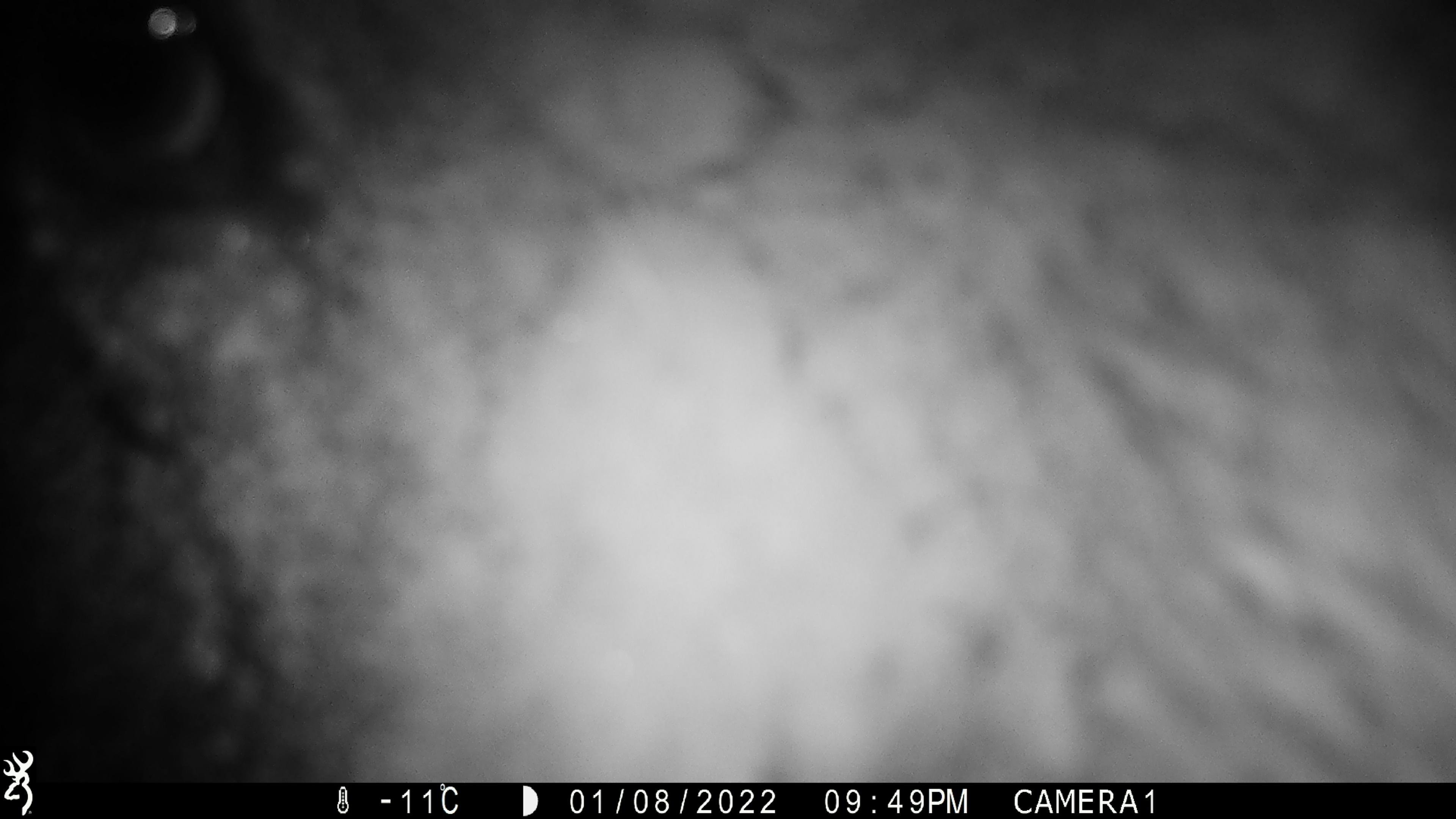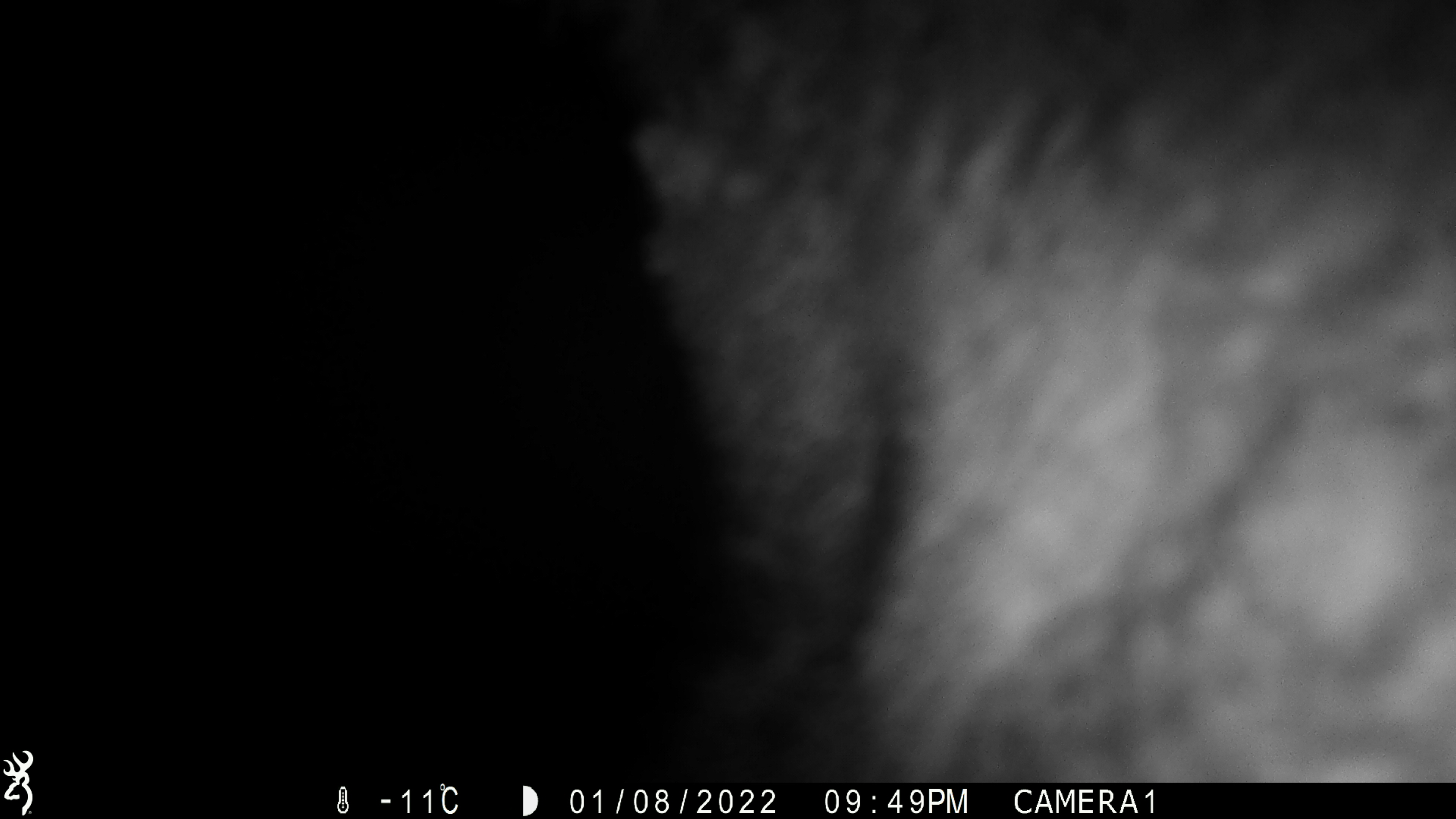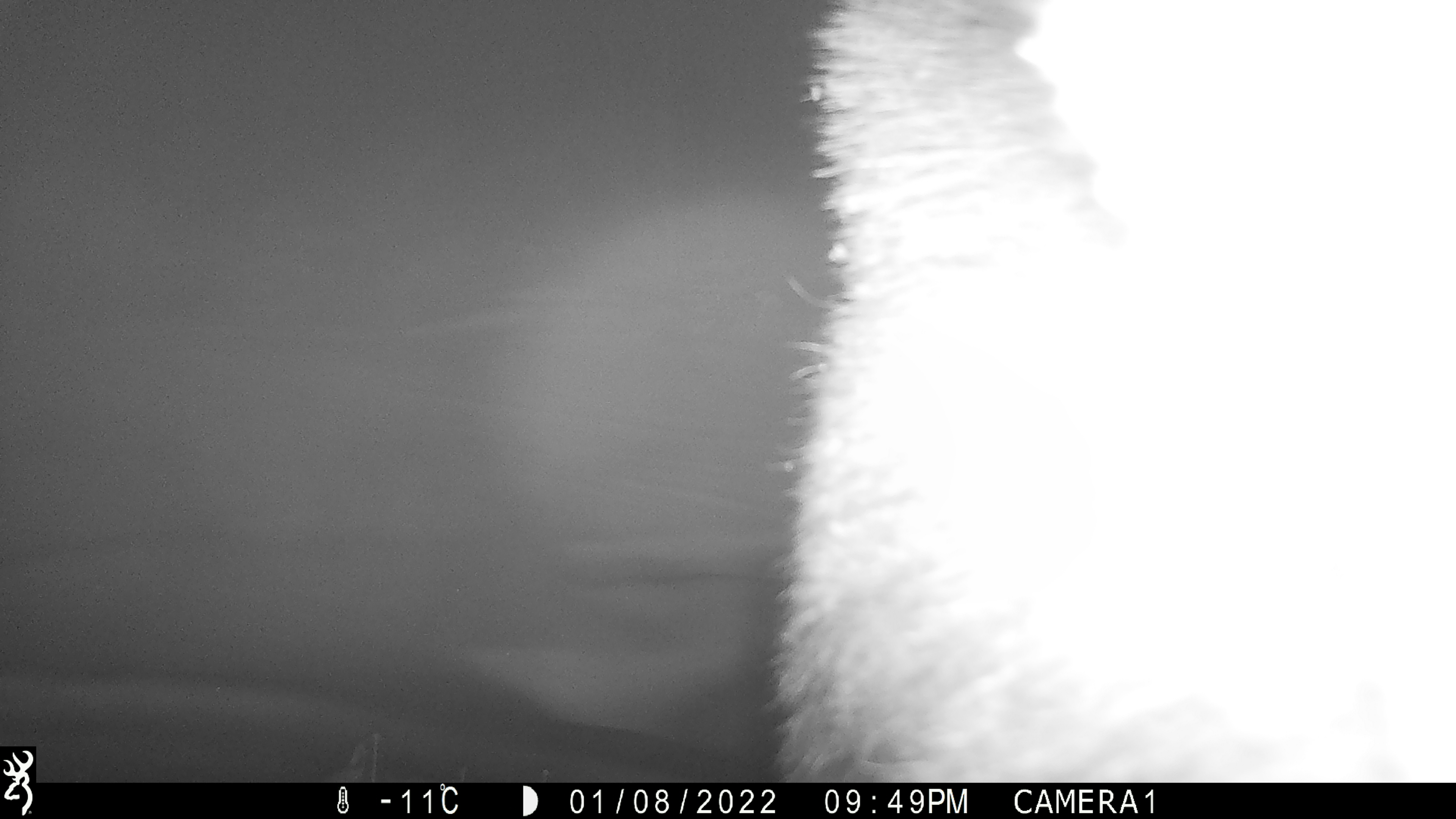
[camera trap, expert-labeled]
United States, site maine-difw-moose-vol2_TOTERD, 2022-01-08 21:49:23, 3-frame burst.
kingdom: Animalia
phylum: Chordata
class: Mammalia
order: Artiodactyla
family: Cervidae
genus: Alces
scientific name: Alces alces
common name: moose